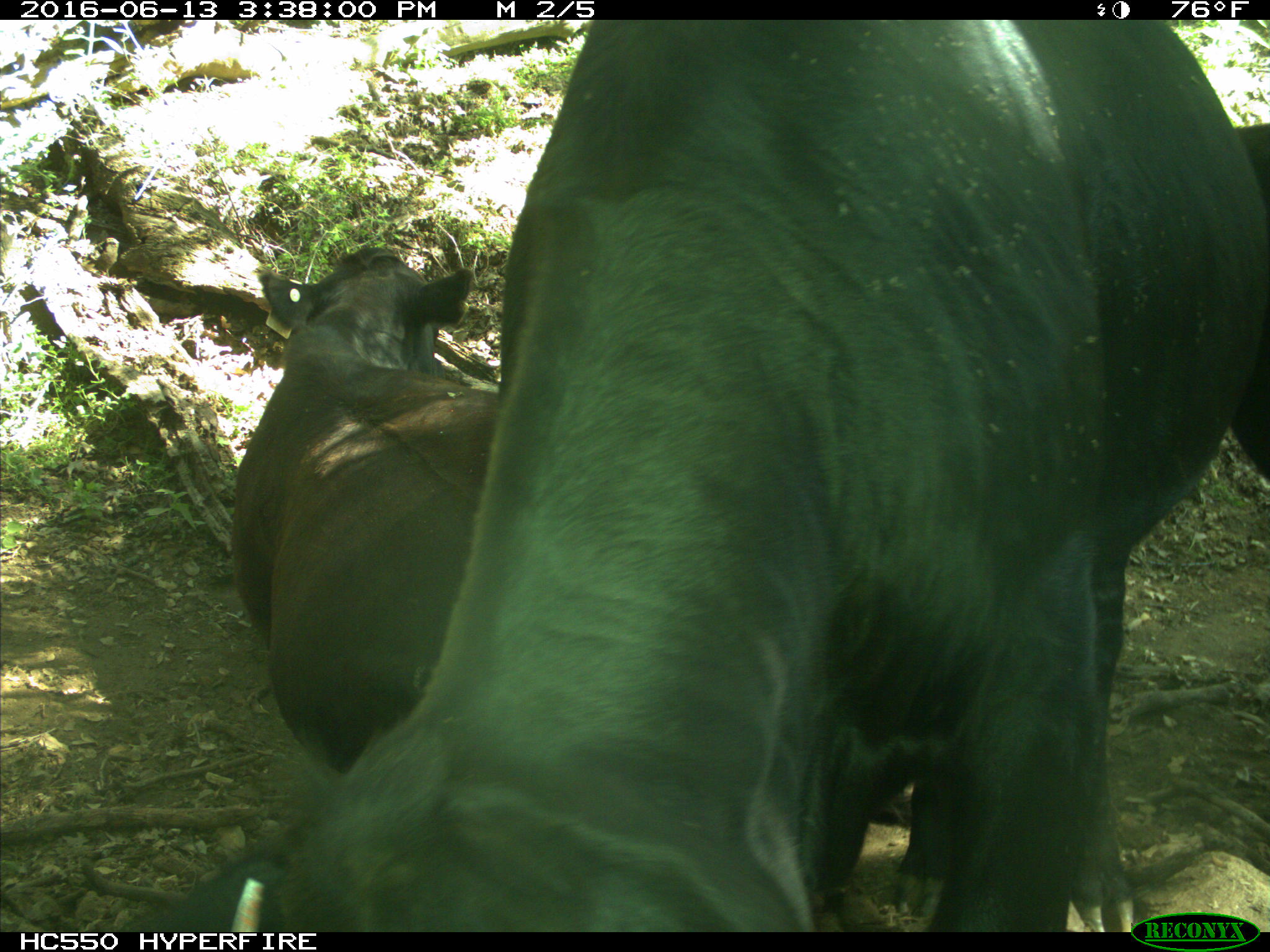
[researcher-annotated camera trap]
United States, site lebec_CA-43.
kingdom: Animalia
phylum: Chordata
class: Mammalia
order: Artiodactyla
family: Bovidae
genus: Bos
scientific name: Bos taurus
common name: domestic cow